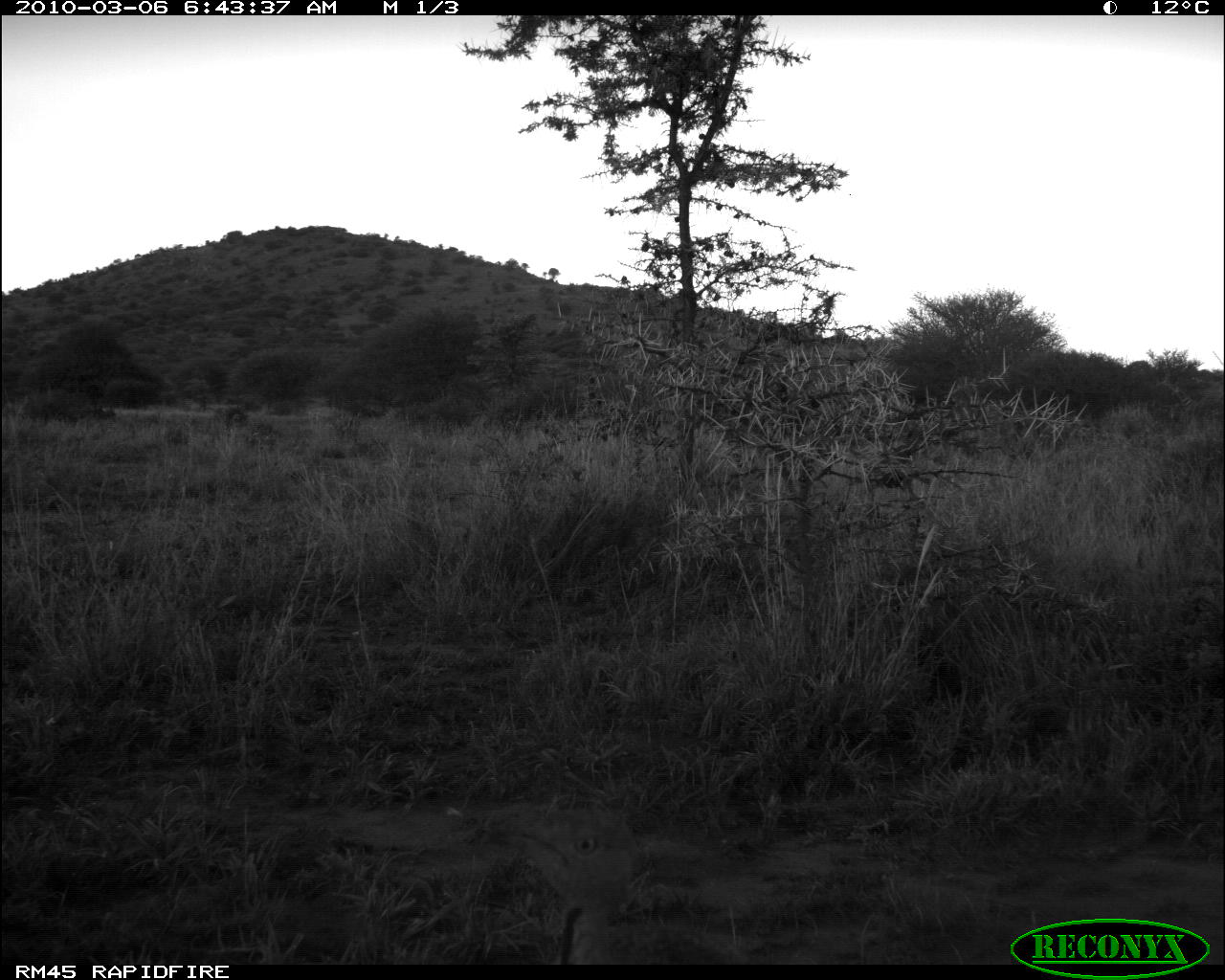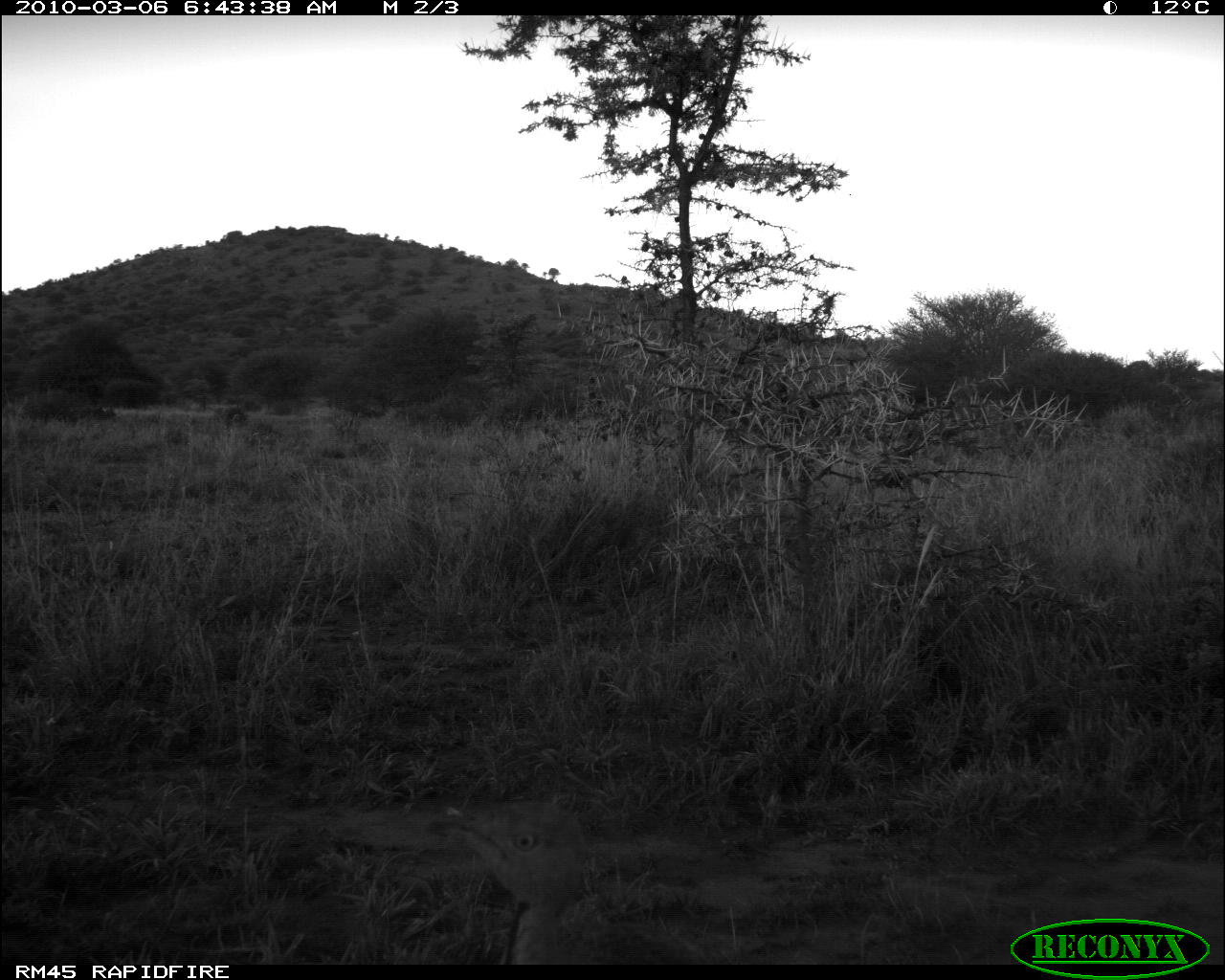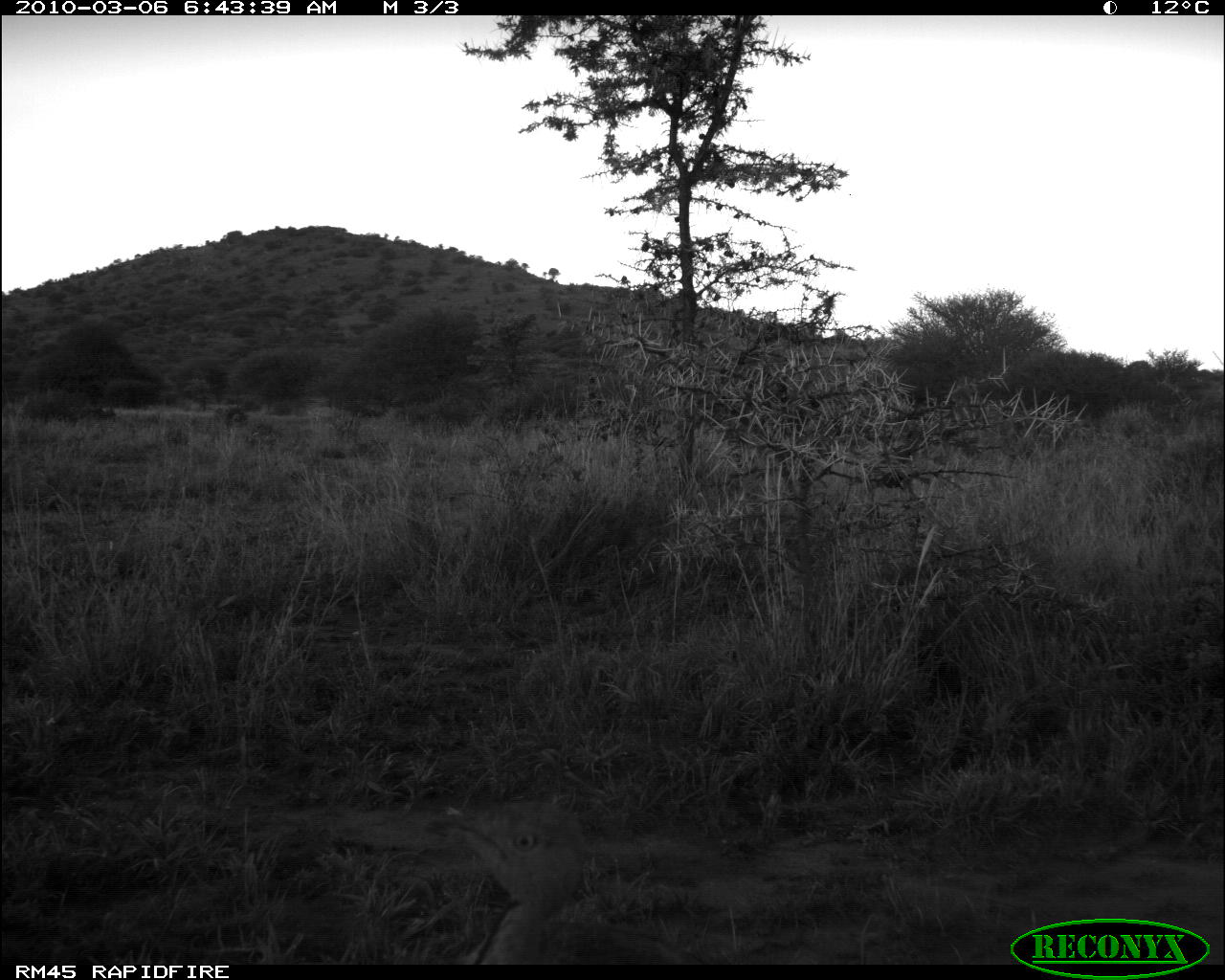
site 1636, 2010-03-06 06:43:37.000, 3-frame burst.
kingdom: Animalia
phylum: Chordata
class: Aves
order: Otidiformes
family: Otididae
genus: Eupodotis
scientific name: Eupodotis gindiana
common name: buff-crested bustard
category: lophotis gindiana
Lophotis gindiana (buff-crested bustard) (Eupodotis gindiana), count 1.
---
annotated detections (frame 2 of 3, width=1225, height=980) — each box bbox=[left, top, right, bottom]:
lophotis gindiana: bbox=[425, 798, 709, 964]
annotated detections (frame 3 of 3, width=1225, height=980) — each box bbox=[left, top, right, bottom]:
lophotis gindiana: bbox=[418, 799, 700, 967]